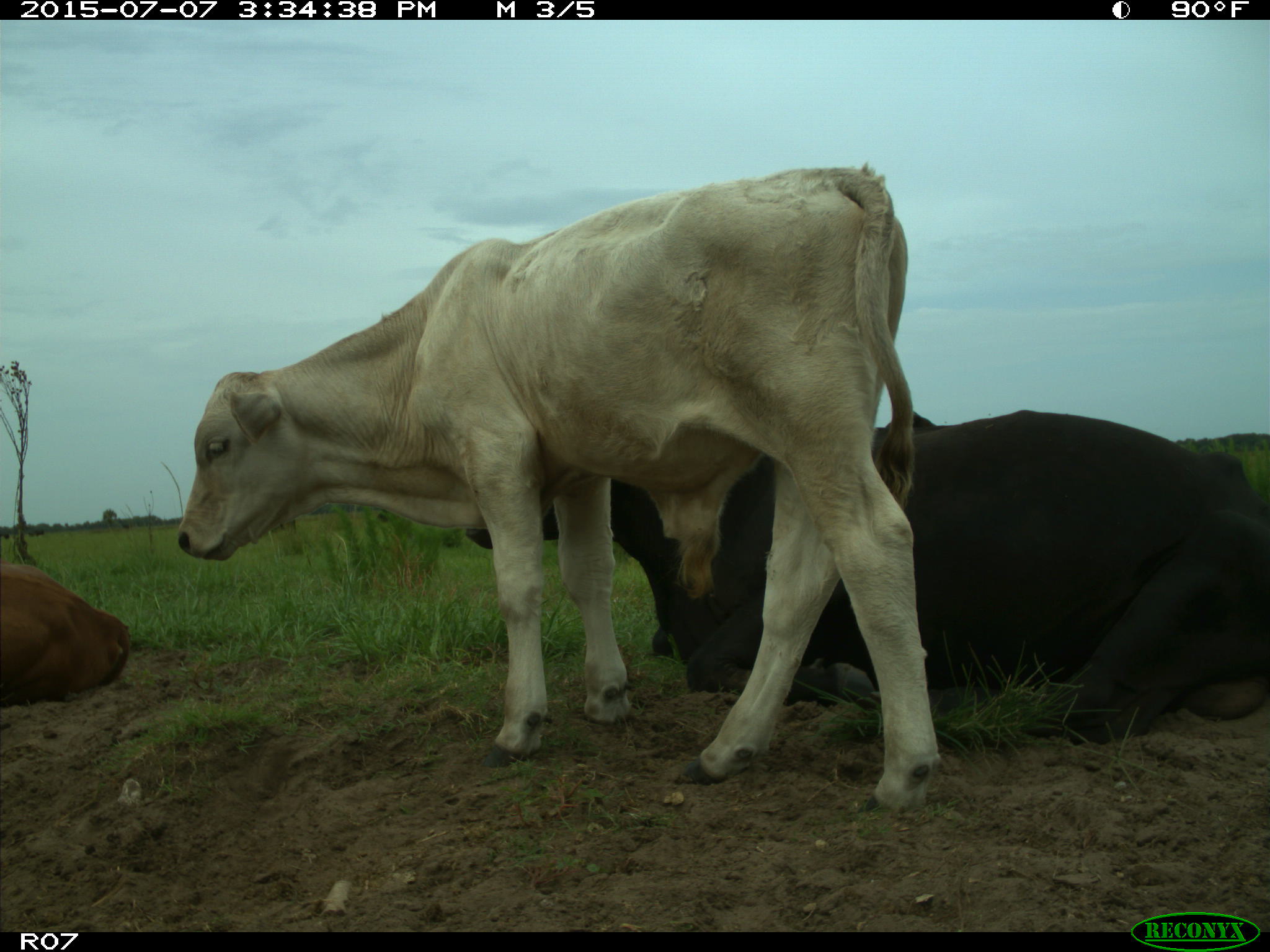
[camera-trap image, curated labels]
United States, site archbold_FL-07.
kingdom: Animalia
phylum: Chordata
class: Mammalia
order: Artiodactyla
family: Bovidae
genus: Bos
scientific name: Bos taurus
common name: domestic cow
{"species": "Bos taurus (domestic cow)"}